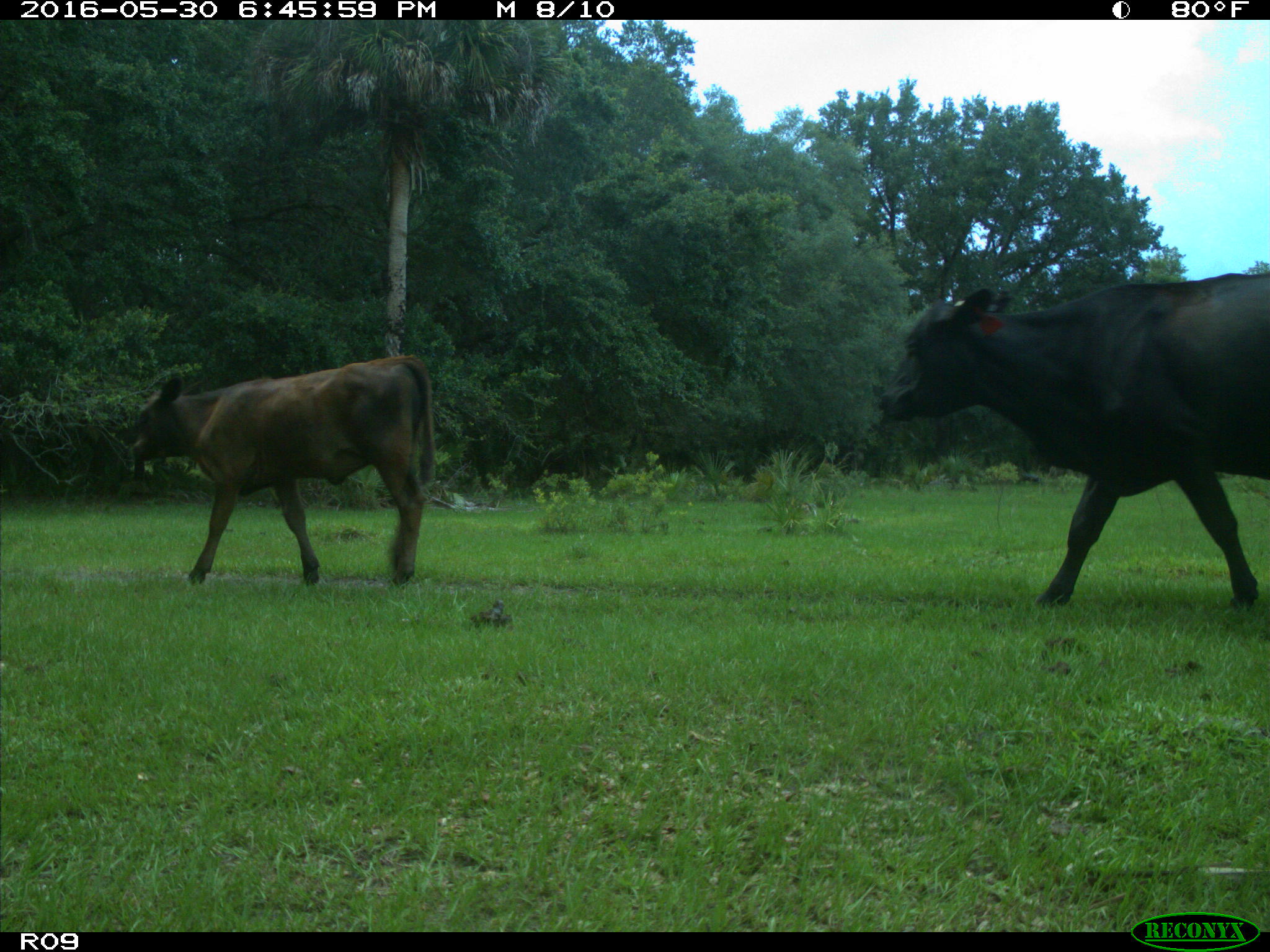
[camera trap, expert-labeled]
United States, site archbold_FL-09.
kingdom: Animalia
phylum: Chordata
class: Mammalia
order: Artiodactyla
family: Bovidae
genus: Bos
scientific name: Bos taurus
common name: domestic cow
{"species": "Bos taurus (domestic cow)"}